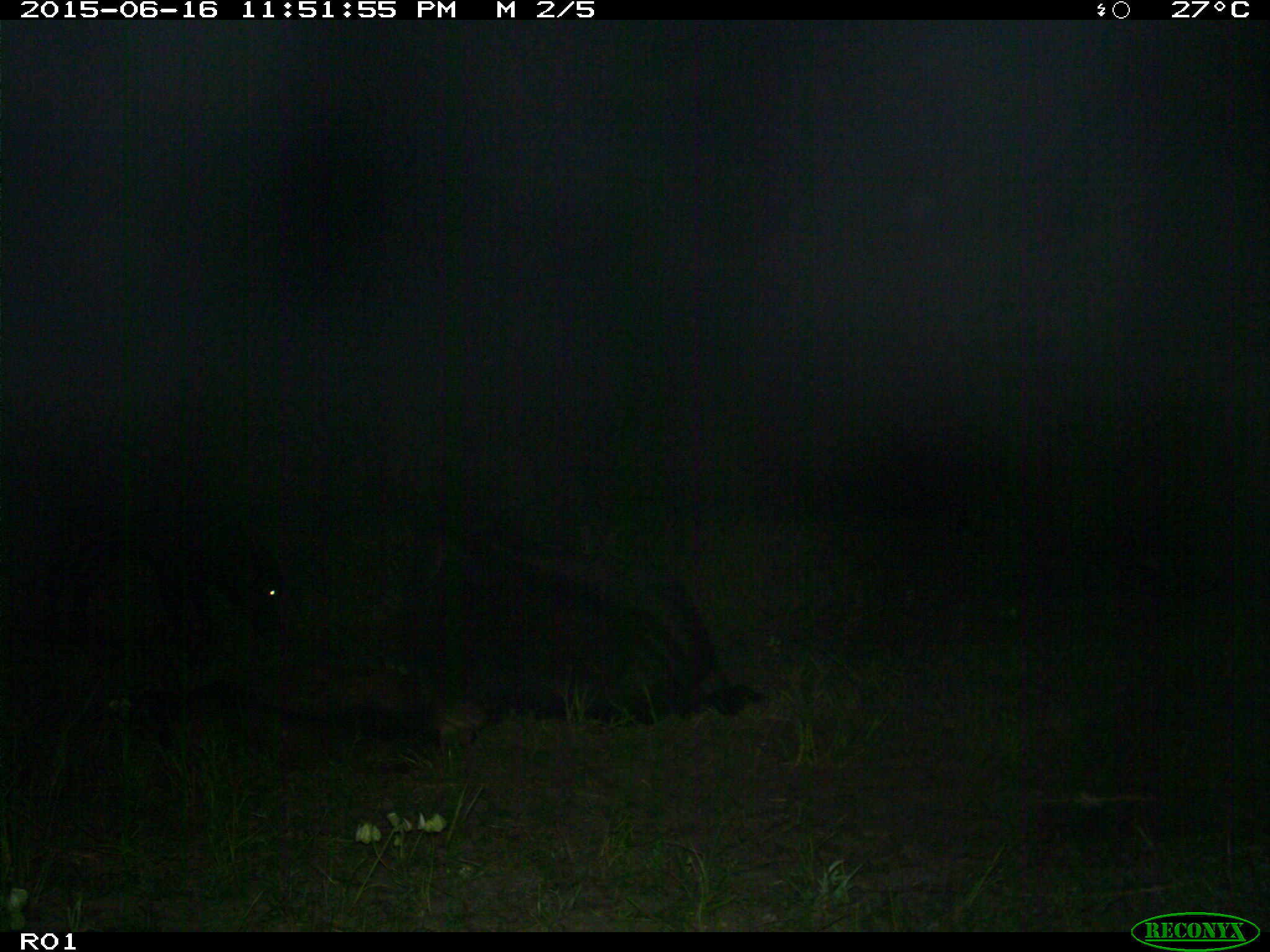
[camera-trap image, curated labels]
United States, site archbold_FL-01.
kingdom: Animalia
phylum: Chordata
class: Mammalia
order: Artiodactyla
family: Bovidae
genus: Bos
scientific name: Bos taurus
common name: domestic cow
Bos taurus (domestic cow).